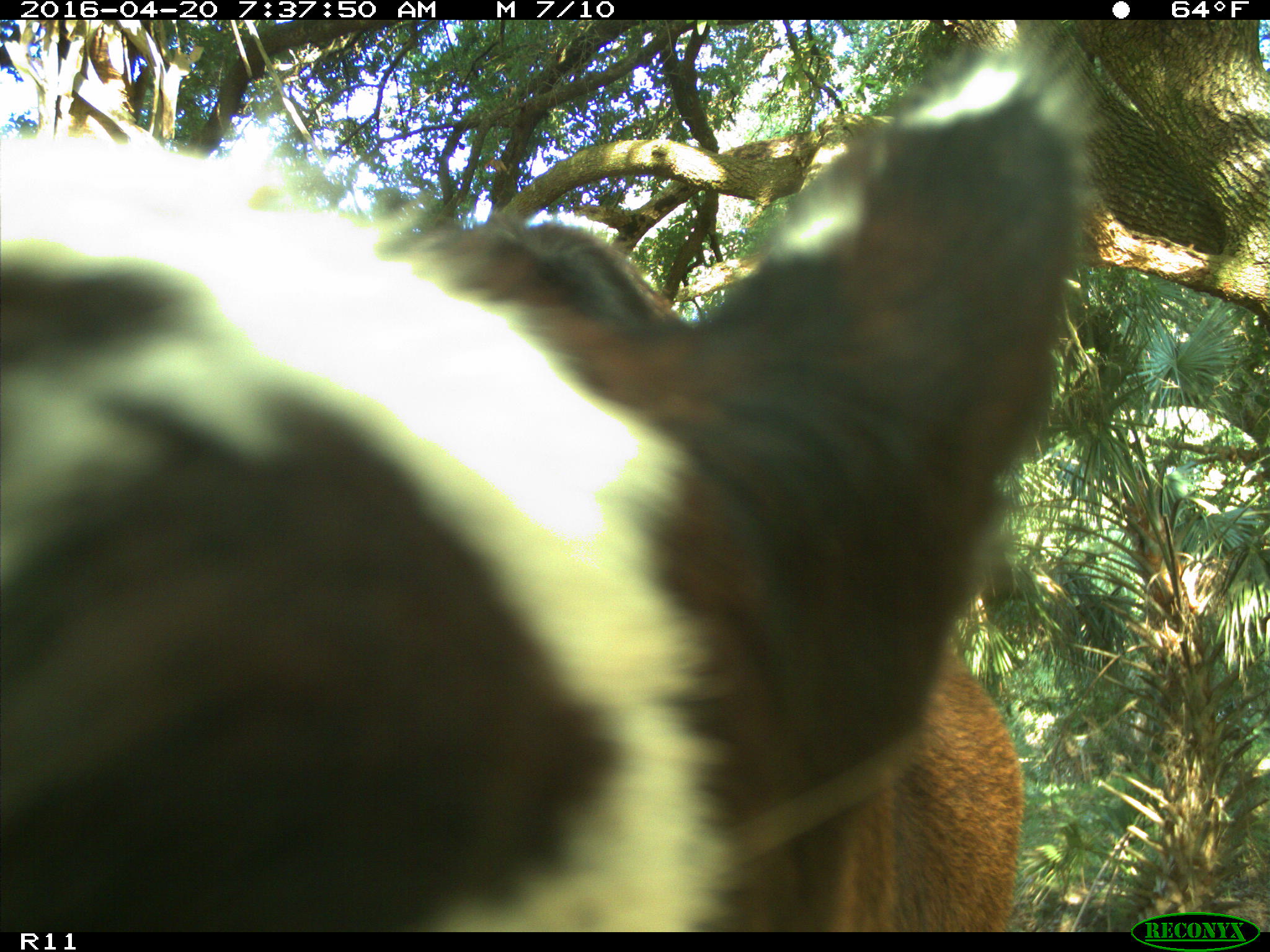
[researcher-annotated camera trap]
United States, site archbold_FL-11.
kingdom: Animalia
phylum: Chordata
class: Mammalia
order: Artiodactyla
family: Bovidae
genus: Bos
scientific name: Bos taurus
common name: domestic cow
Bos taurus (domestic cow).